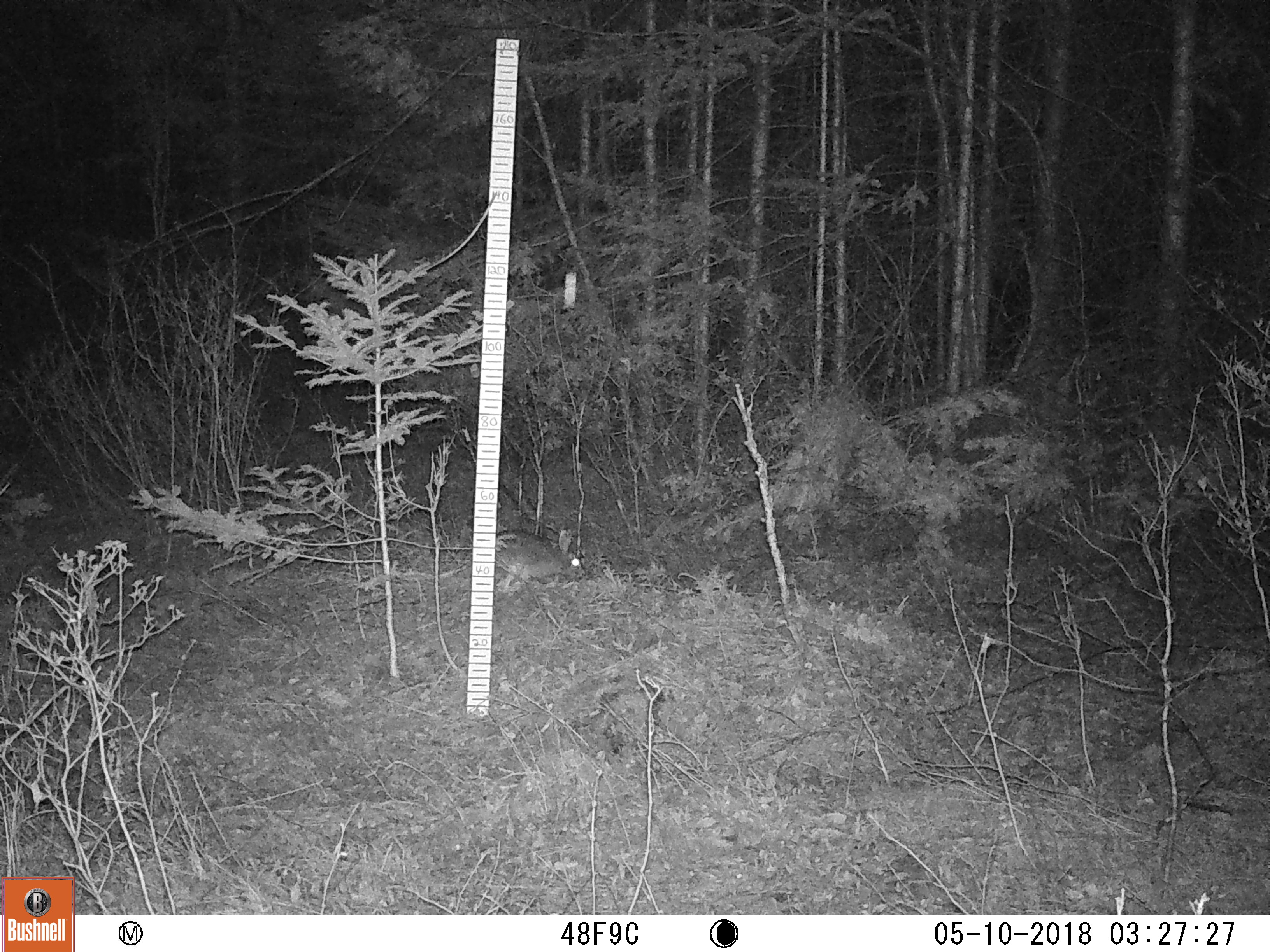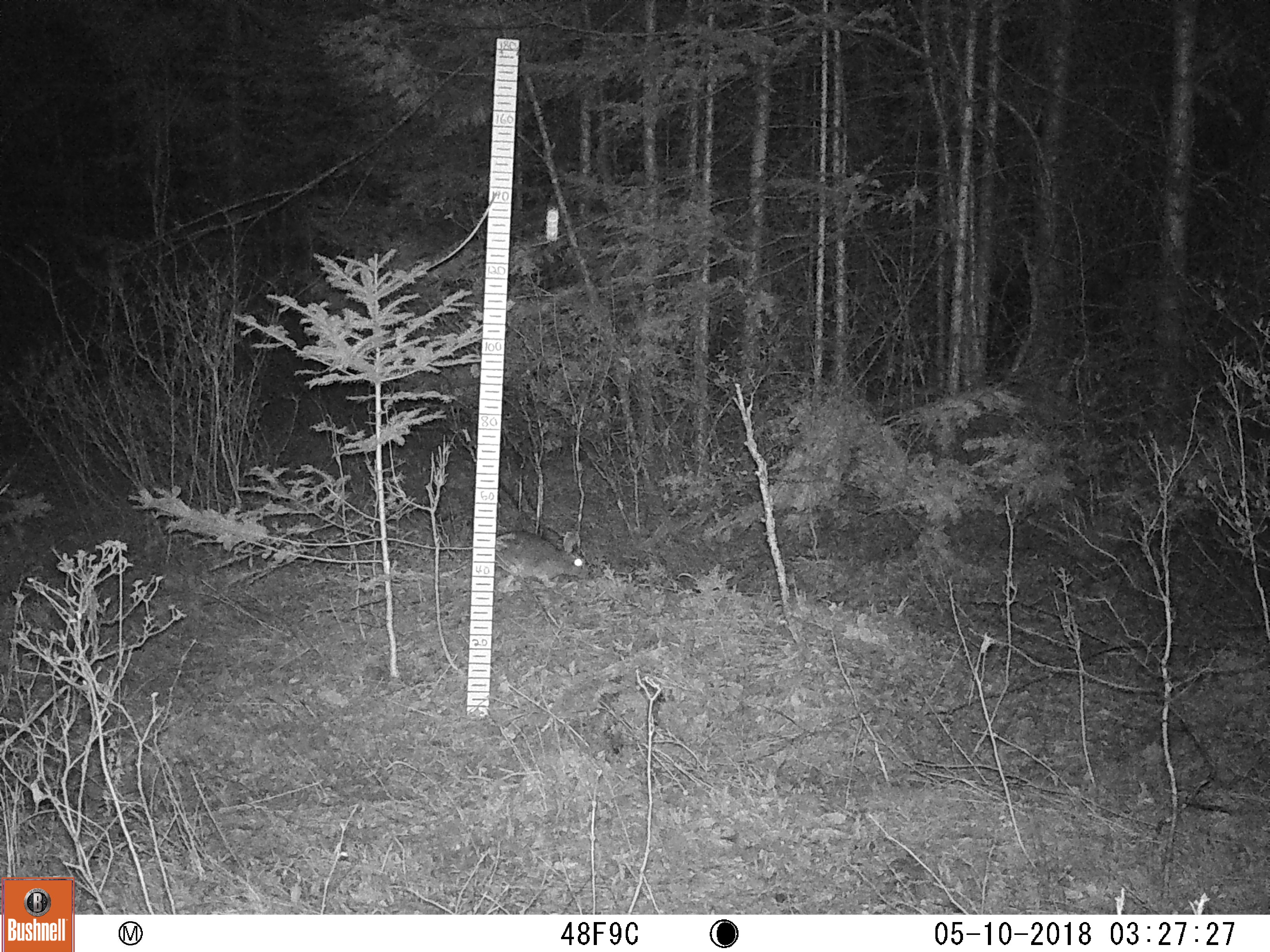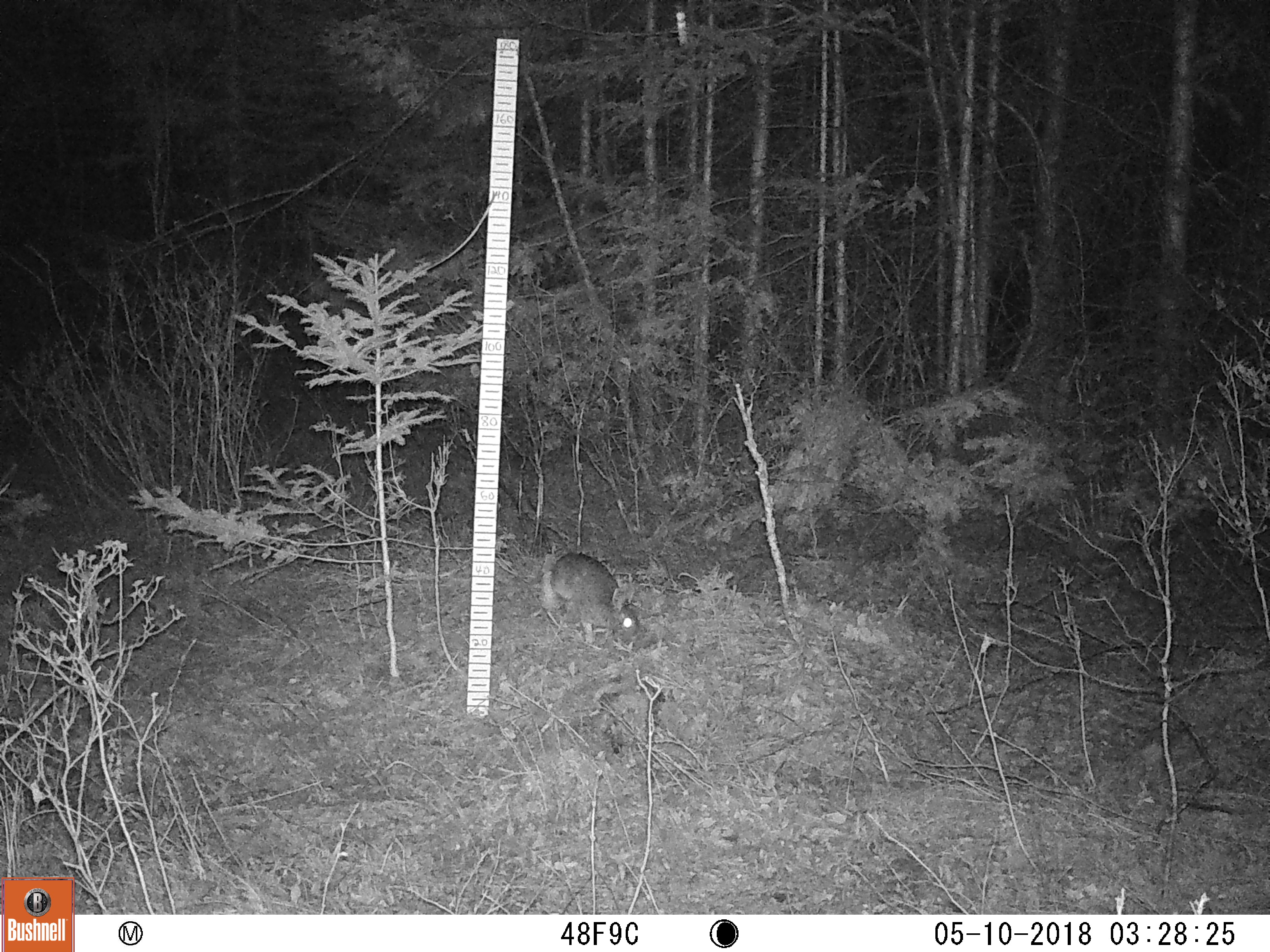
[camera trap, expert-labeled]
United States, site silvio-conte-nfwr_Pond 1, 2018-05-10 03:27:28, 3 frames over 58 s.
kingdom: Animalia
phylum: Chordata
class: Mammalia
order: Lagomorpha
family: Leporidae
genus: Lepus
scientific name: Lepus americanus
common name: snowshoe hare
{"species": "snowshoe hare (Lepus americanus)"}